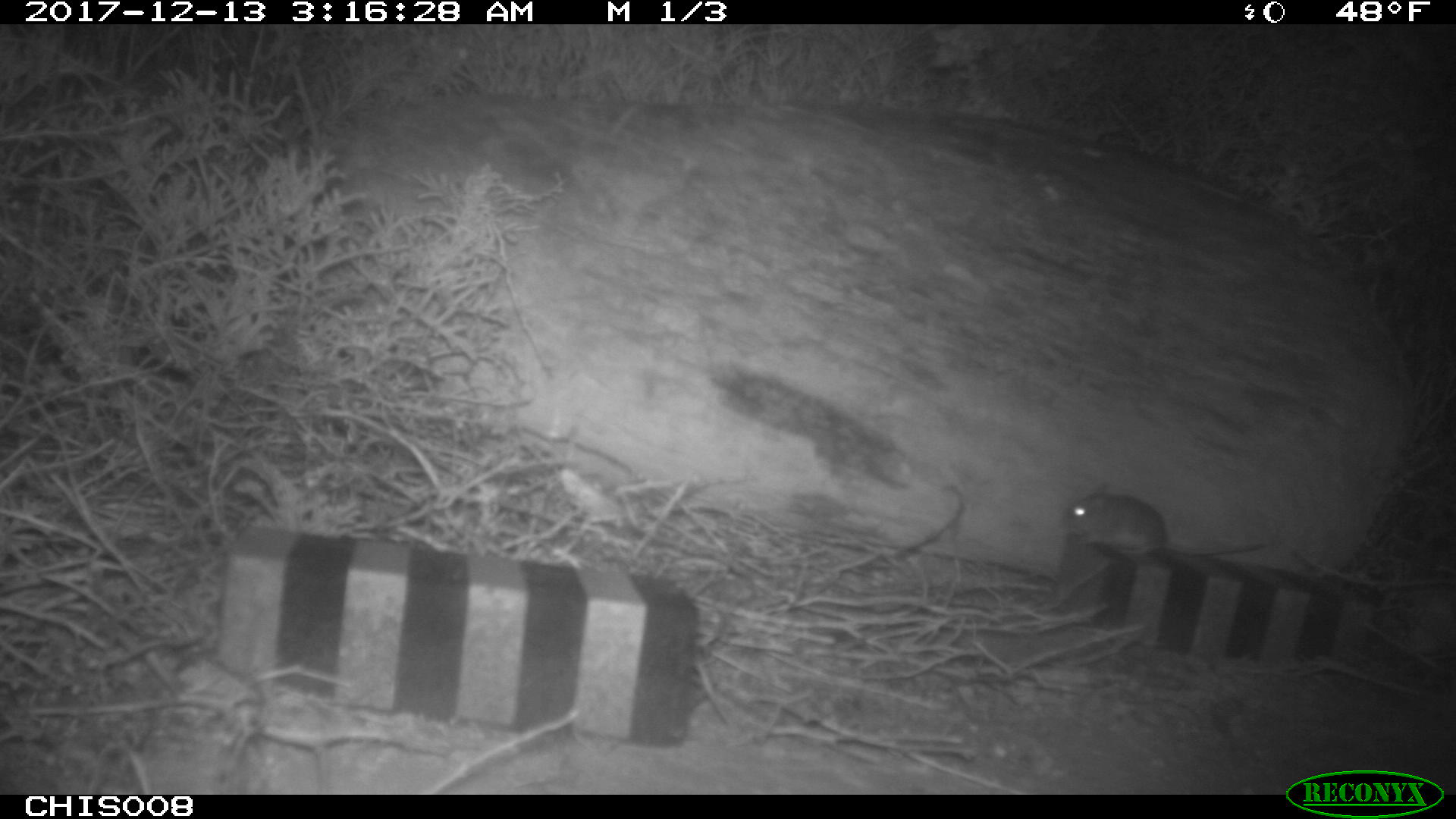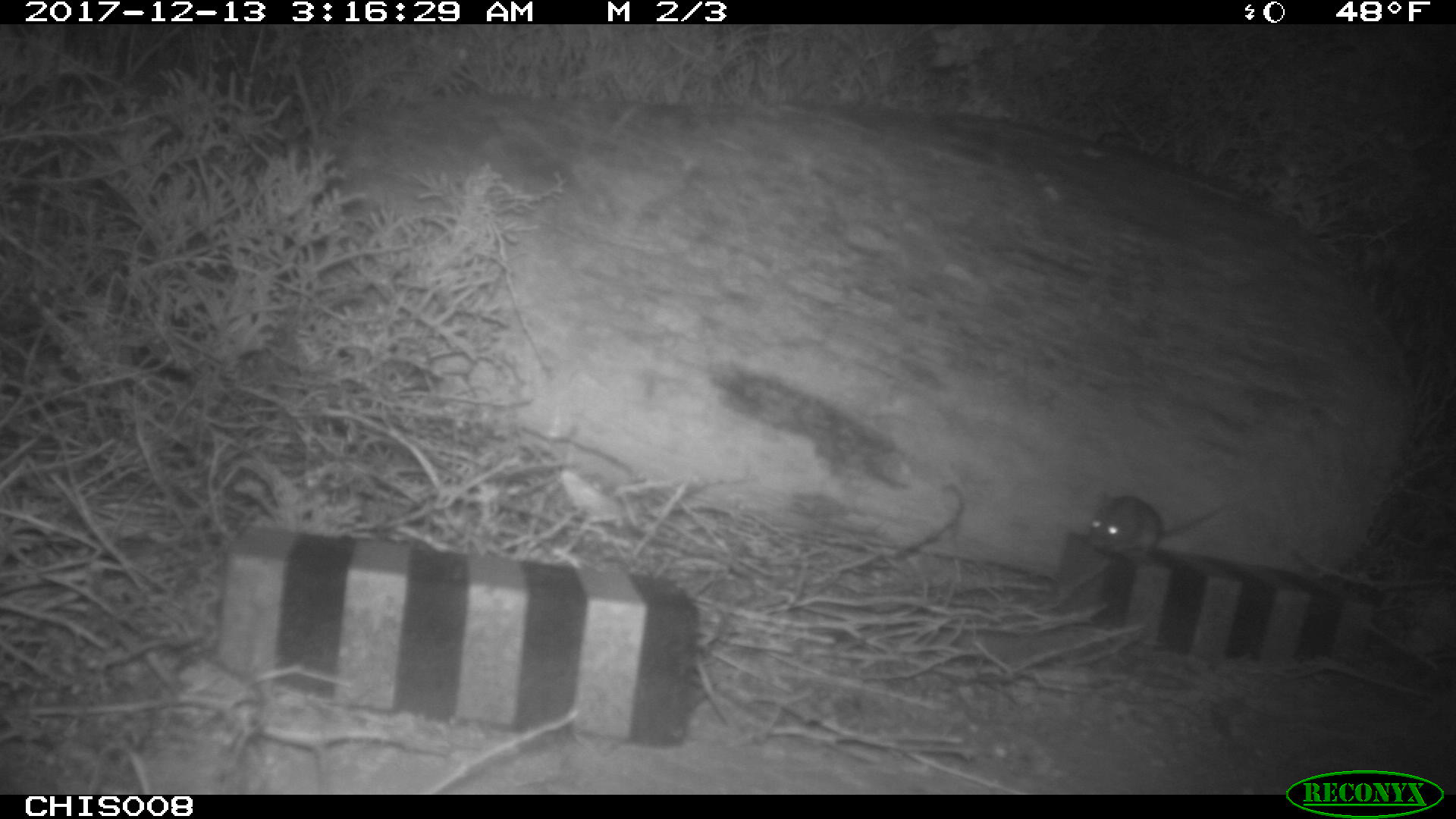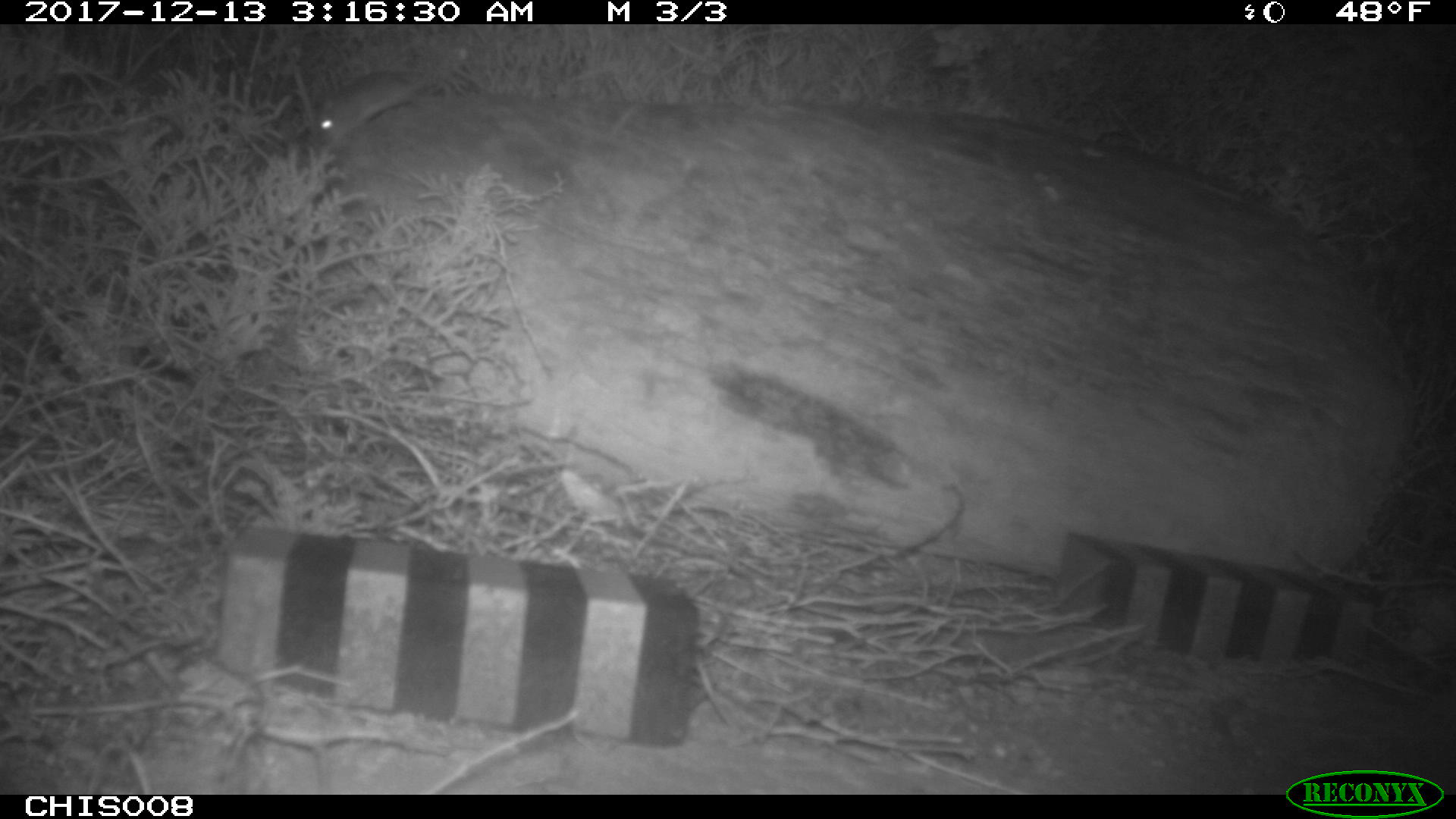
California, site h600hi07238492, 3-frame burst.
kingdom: Animalia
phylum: Chordata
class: Mammalia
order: Rodentia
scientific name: Rodentia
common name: rodent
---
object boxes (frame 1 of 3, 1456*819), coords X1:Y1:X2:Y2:
rodent: 1062:483:1267:554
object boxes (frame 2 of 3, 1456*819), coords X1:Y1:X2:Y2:
rodent: 1089:494:1230:554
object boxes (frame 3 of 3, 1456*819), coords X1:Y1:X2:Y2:
rodent: 317:69:437:145